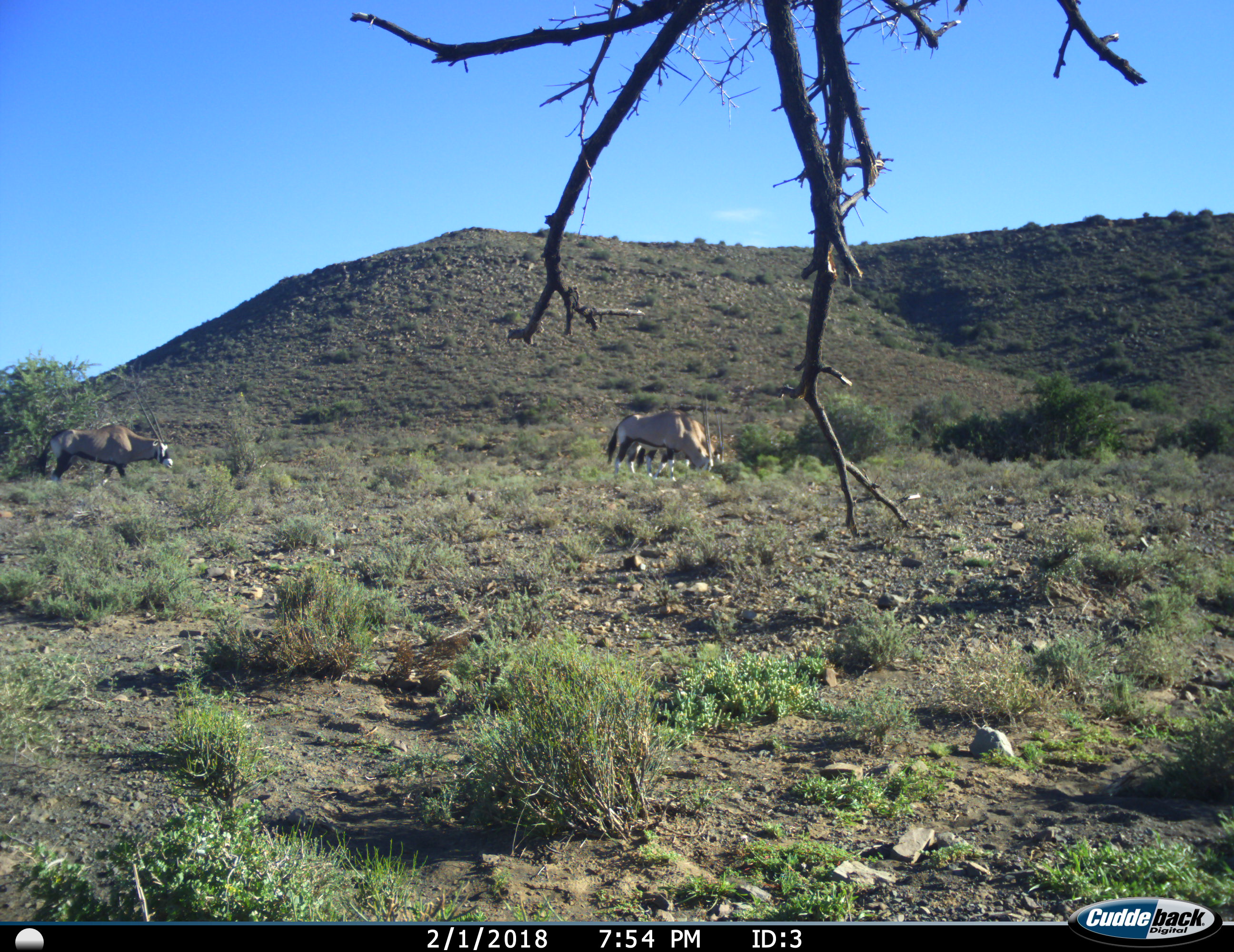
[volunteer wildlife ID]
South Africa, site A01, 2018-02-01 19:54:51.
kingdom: Animalia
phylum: Chordata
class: Mammalia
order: Artiodactyla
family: Bovidae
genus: Oryx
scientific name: Oryx gazella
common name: gemsbok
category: gemsbokoryx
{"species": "gemsbokoryx (gemsbok) (Oryx gazella)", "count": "3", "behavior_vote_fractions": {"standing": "60%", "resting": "0%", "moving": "10%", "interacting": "10%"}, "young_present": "0%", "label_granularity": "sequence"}